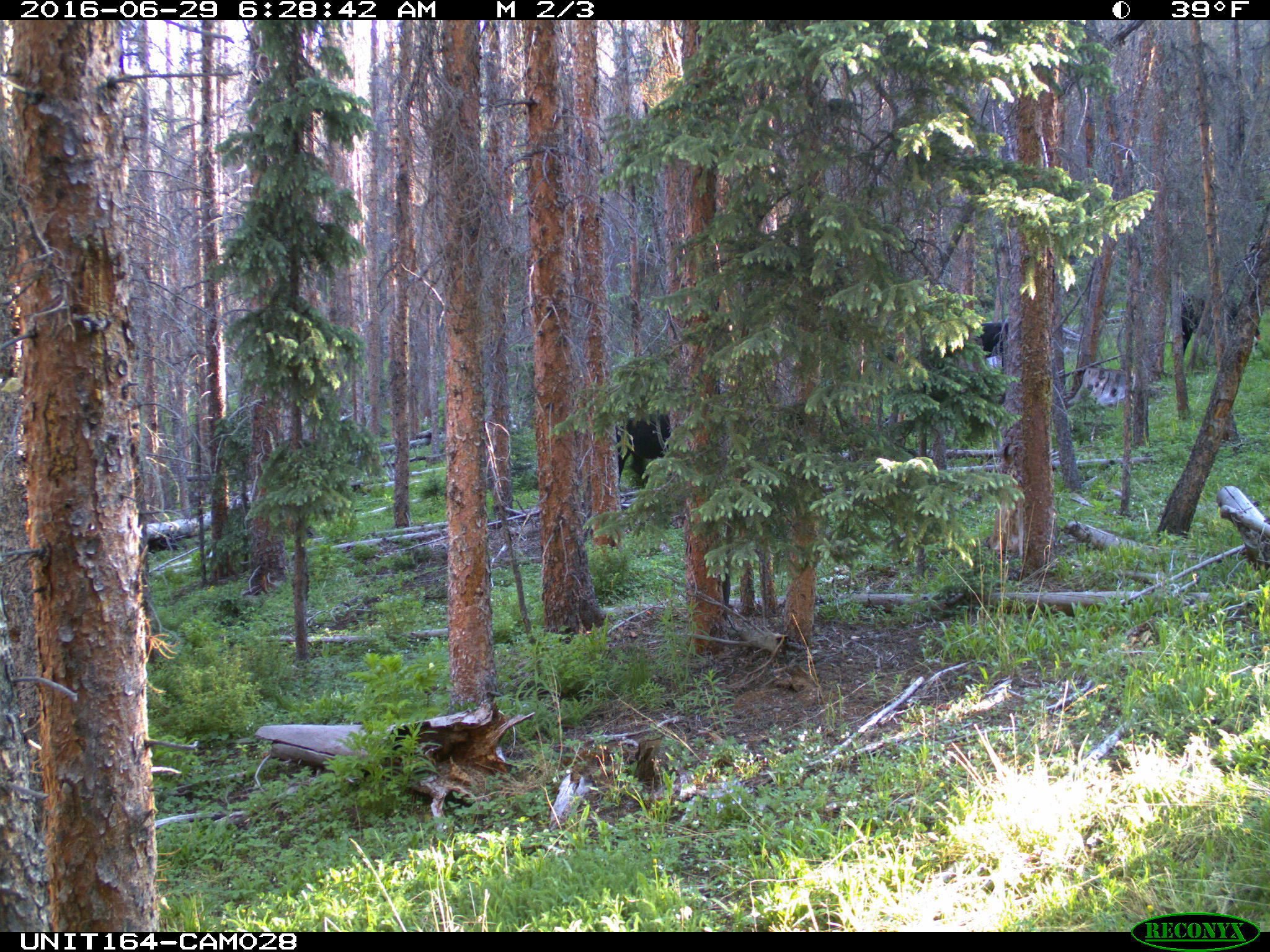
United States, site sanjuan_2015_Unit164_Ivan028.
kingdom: Animalia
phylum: Chordata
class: Mammalia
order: Artiodactyla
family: Bovidae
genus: Bos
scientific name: Bos taurus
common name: domestic cow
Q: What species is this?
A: Bos taurus (domestic cow).